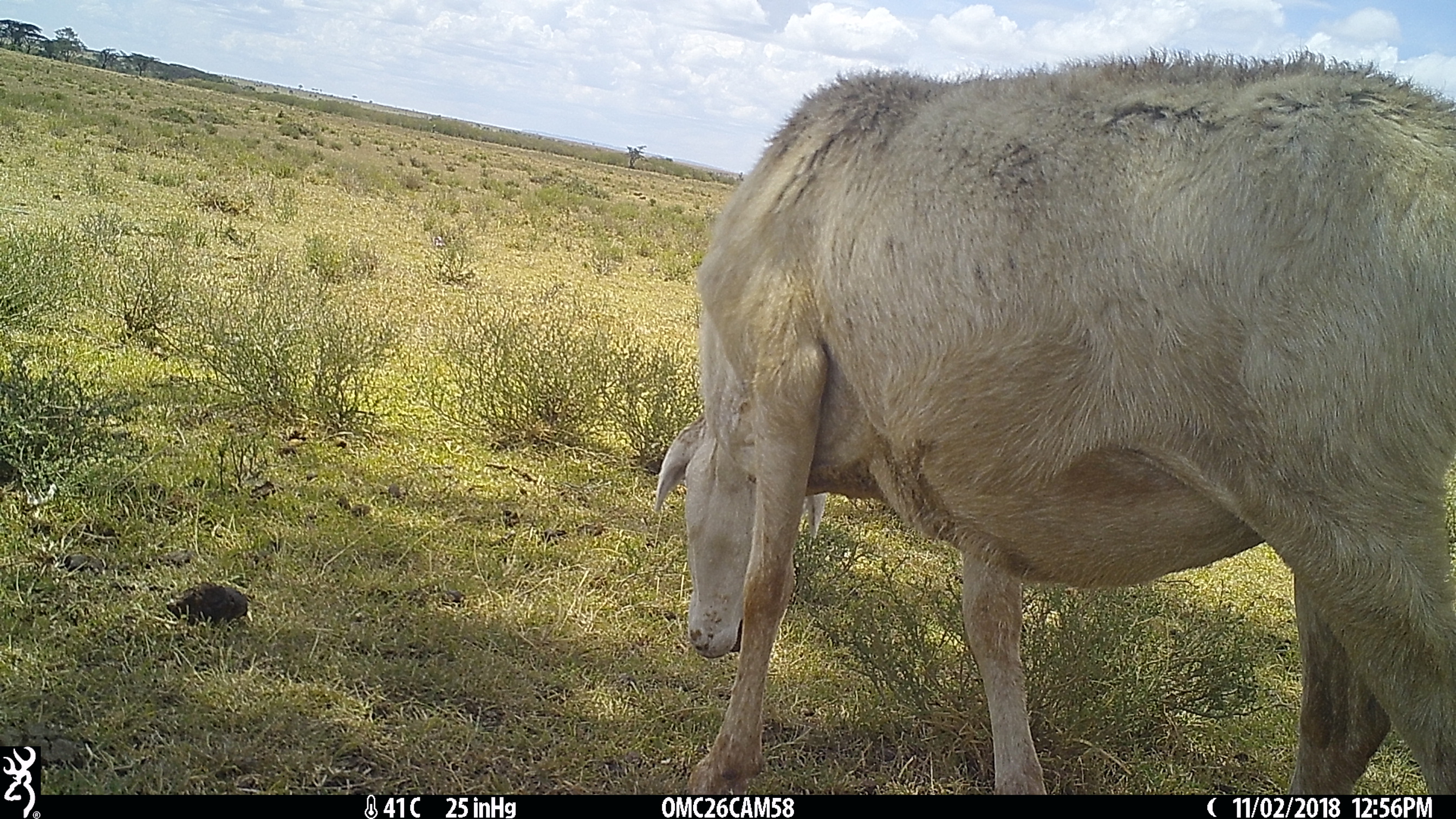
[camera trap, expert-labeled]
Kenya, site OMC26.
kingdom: Animalia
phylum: Chordata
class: Mammalia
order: Artiodactyla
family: Bovidae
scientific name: Bovidae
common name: sheep or goat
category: shoat